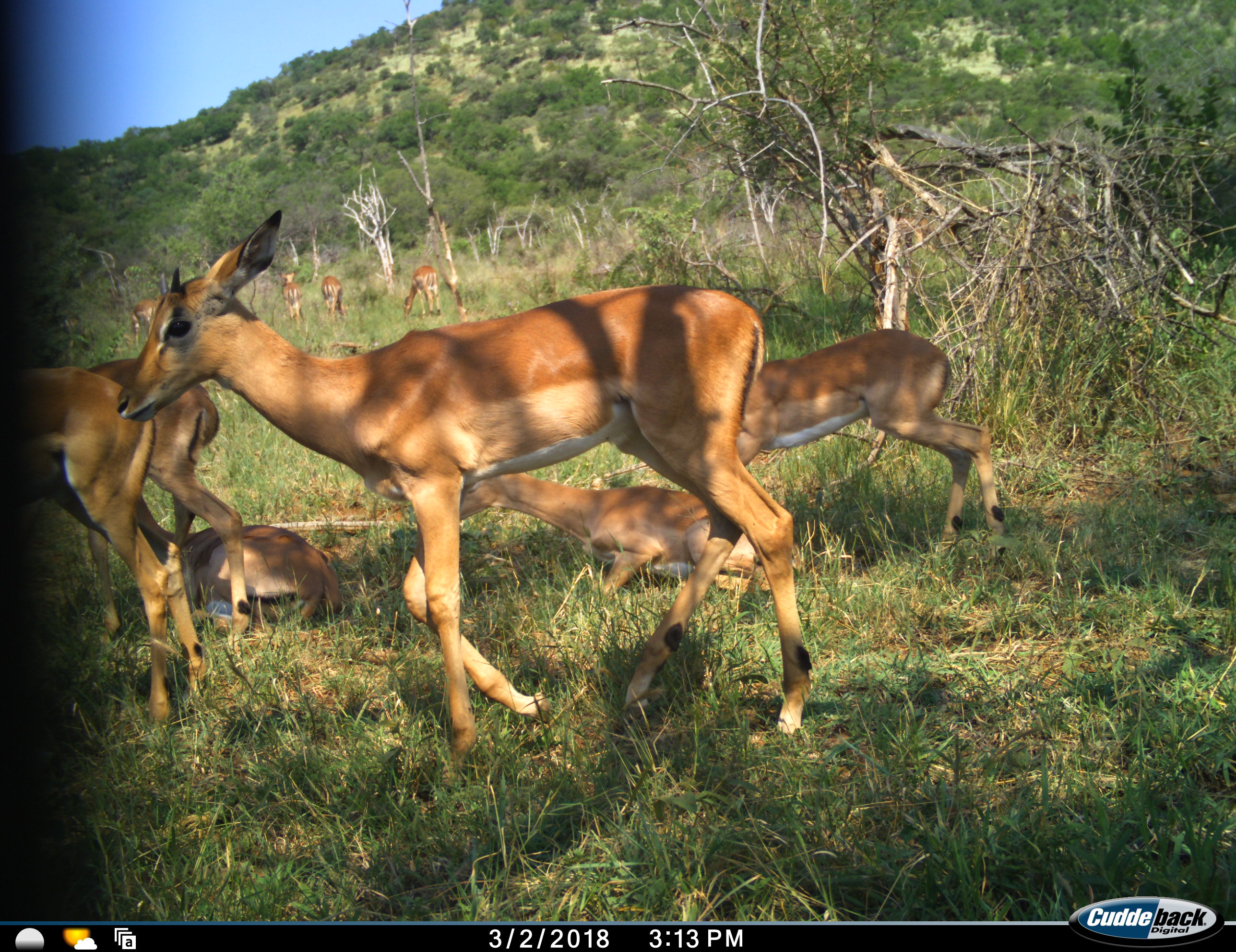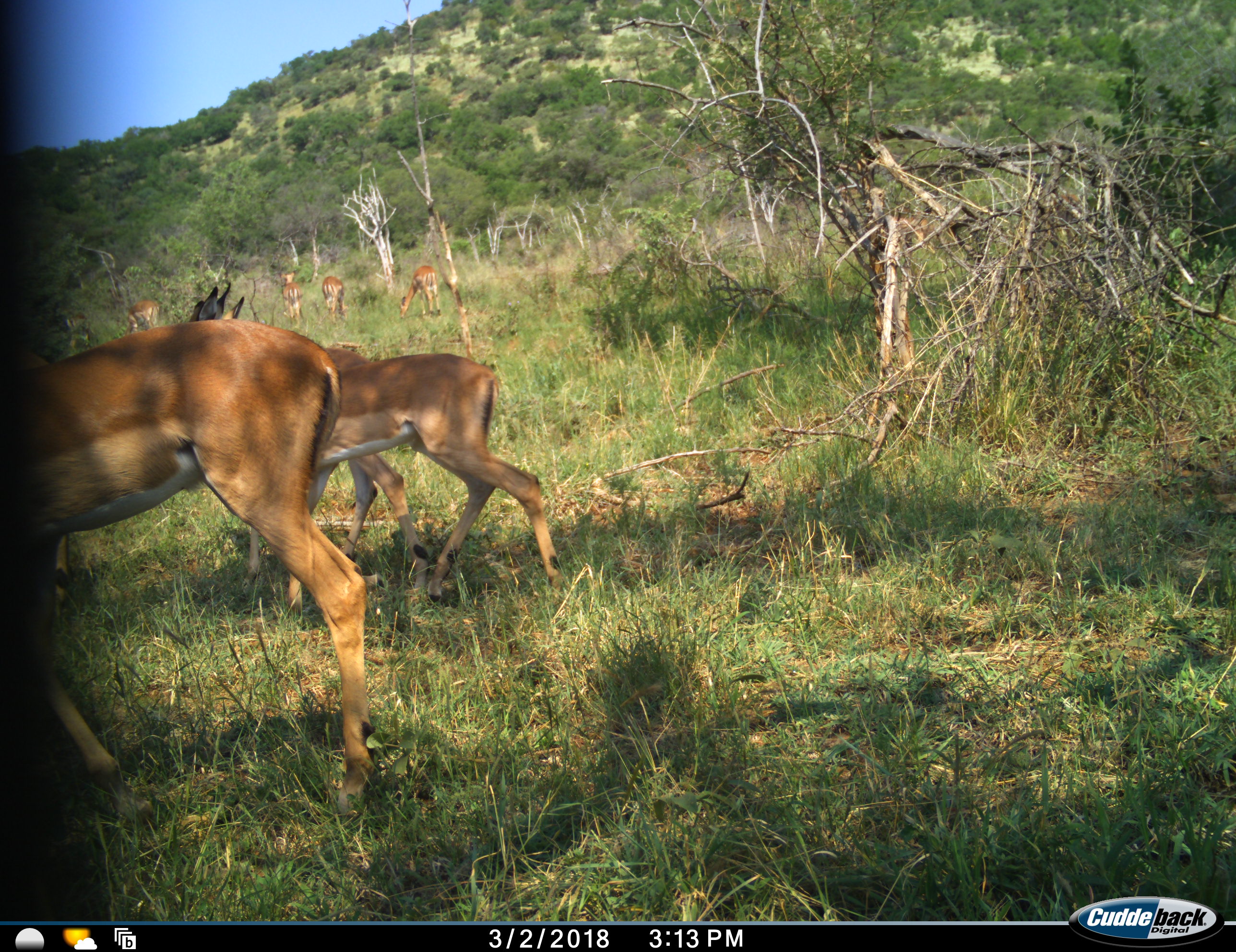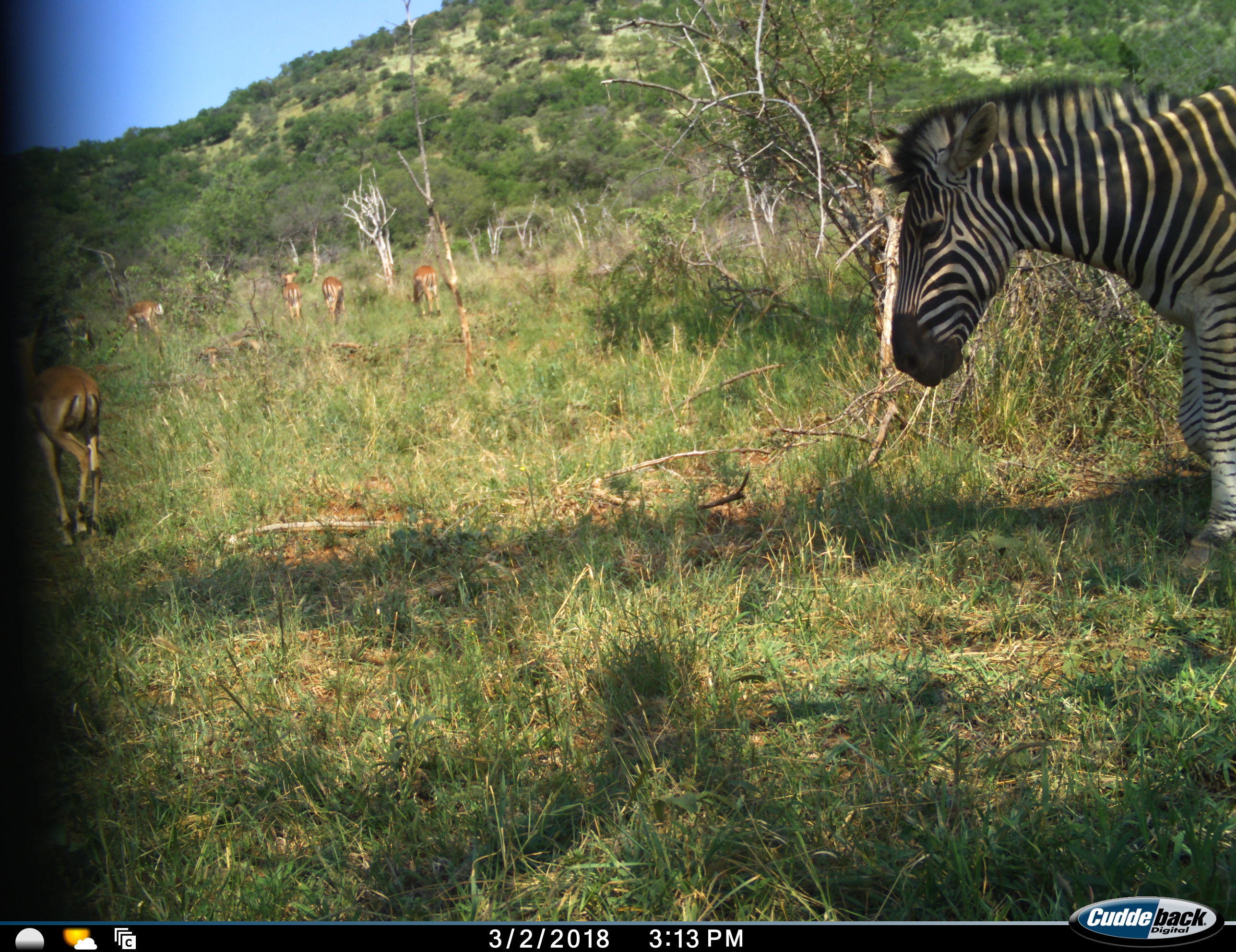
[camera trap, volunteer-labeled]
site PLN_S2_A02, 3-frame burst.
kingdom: Animalia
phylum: Chordata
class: Mammalia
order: Artiodactyla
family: Bovidae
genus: Aepyceros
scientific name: Aepyceros melampus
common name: impala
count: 10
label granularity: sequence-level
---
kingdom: Animalia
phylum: Chordata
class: Mammalia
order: Perissodactyla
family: Equidae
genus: Equus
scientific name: Equus quagga burchellii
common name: burchell's zebra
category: zebraburchells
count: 1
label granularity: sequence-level